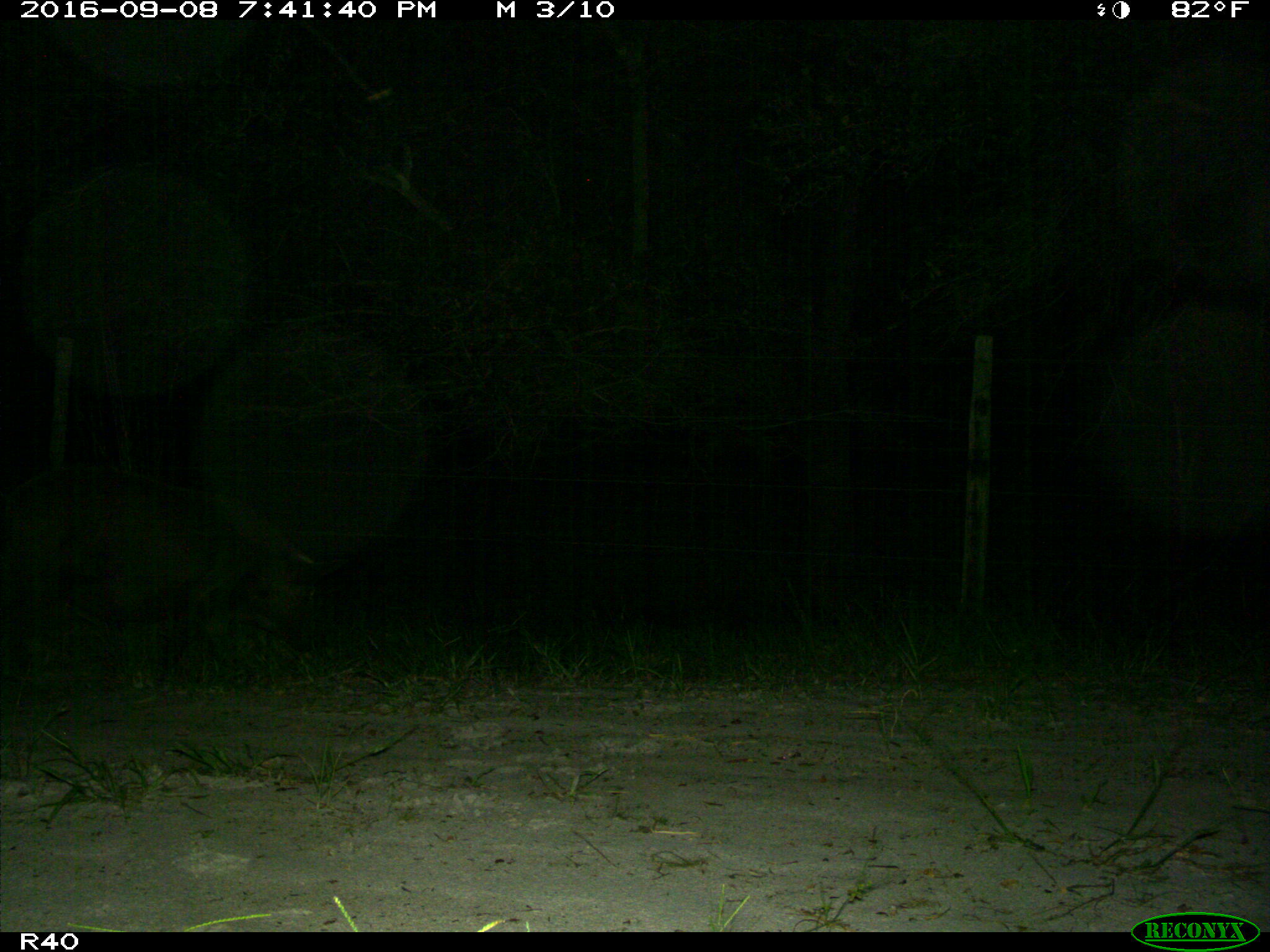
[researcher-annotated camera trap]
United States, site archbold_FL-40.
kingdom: Animalia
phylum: Chordata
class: Mammalia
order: Artiodactyla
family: Suidae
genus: Sus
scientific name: Sus scrofa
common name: wild boar